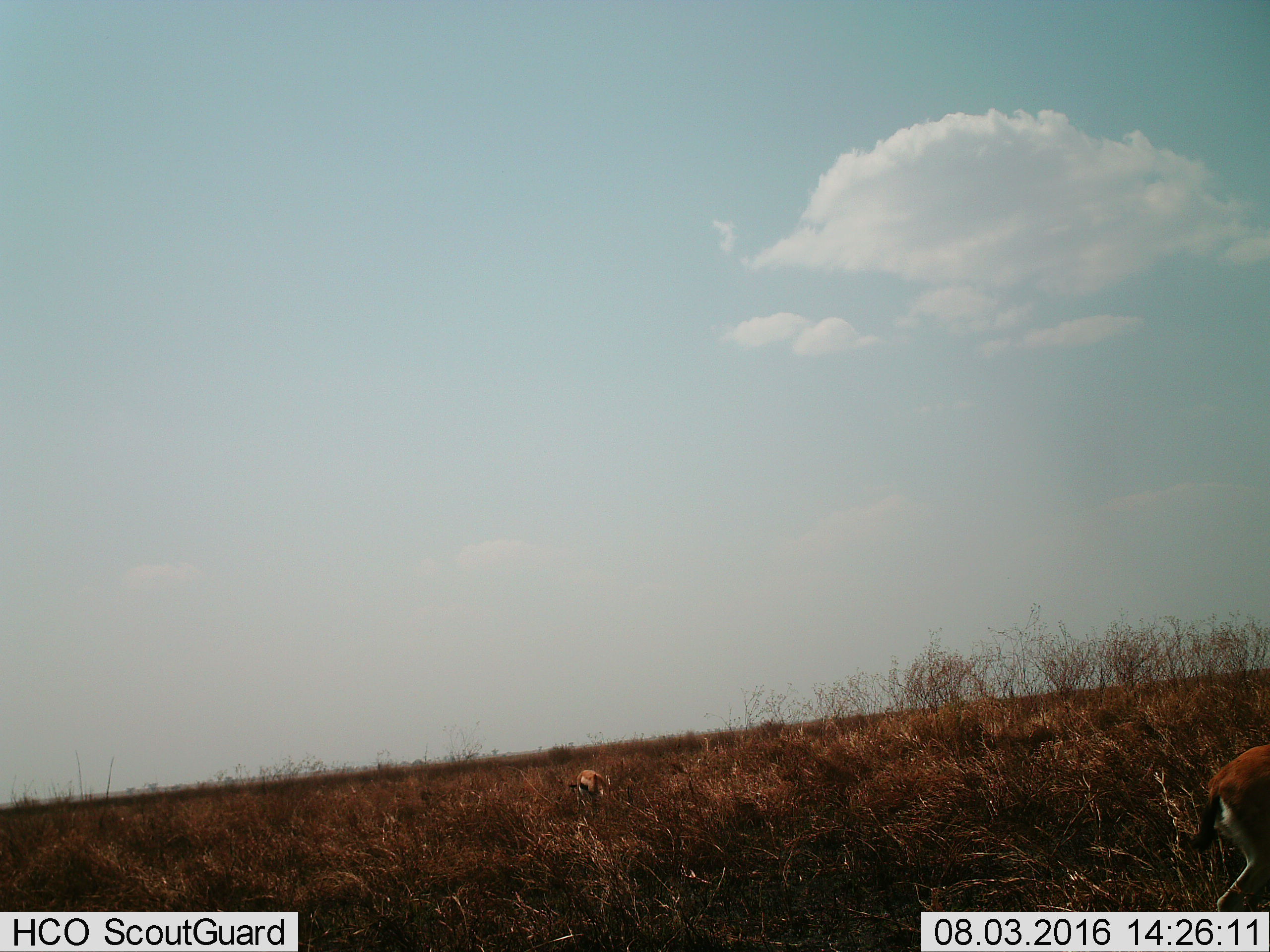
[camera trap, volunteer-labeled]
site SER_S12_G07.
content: unidentified animal